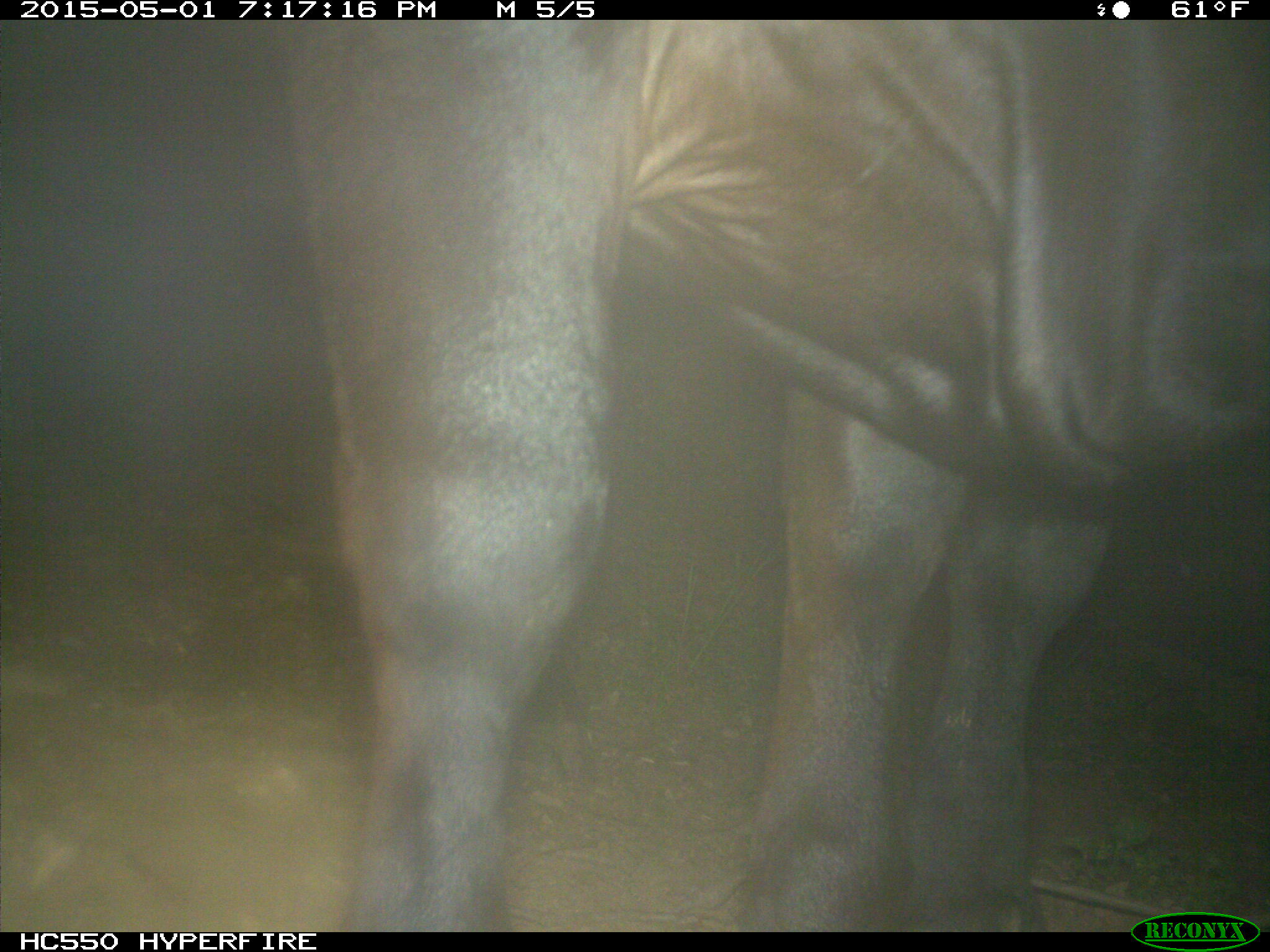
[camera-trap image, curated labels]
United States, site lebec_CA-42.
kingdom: Animalia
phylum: Chordata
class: Mammalia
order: Artiodactyla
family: Bovidae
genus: Bos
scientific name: Bos taurus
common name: domestic cow